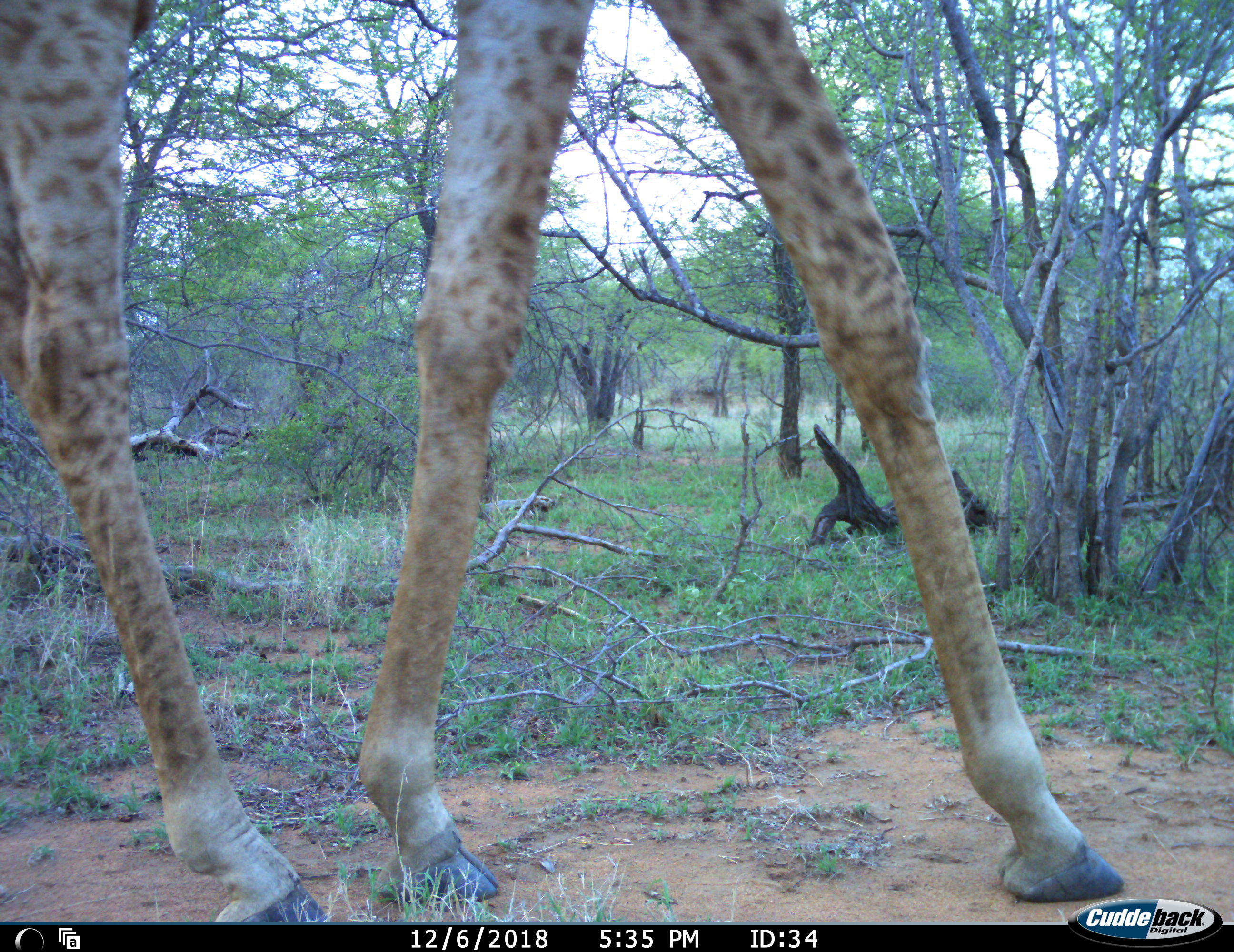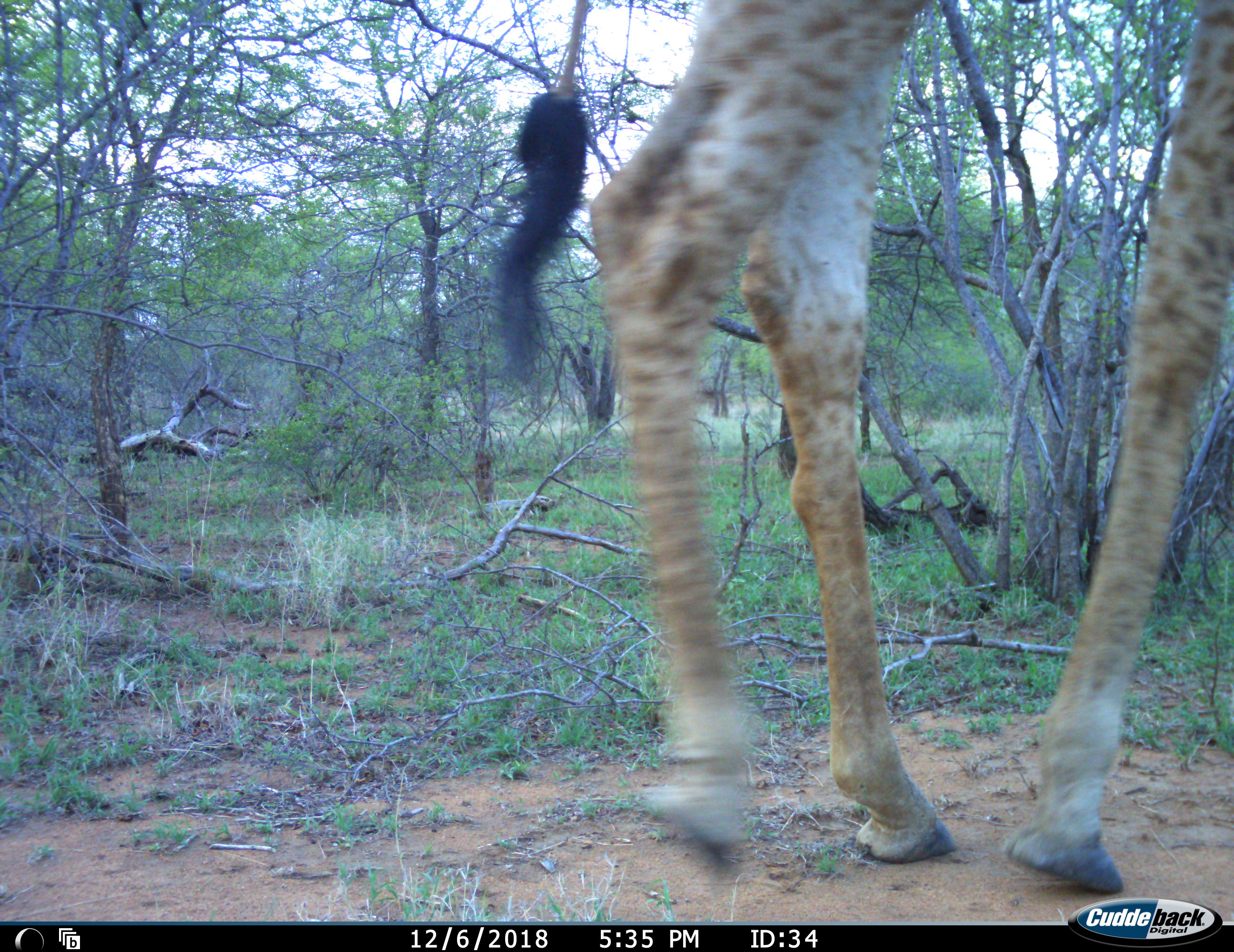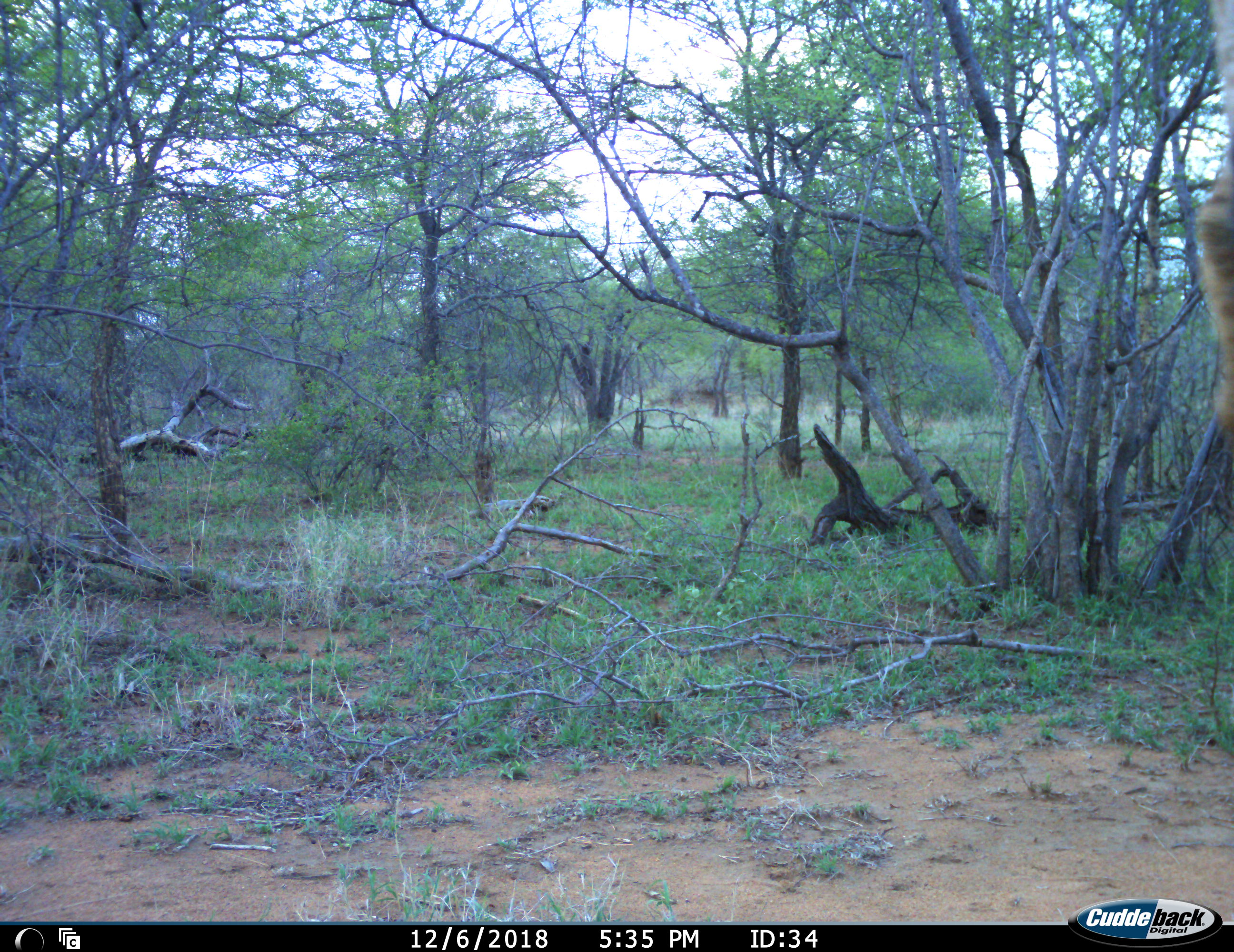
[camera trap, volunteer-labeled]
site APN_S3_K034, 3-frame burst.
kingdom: Animalia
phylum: Chordata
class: Mammalia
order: Artiodactyla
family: Giraffidae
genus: Giraffa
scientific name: Giraffa camelopardalis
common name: giraffe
Giraffe (Giraffa camelopardalis), count 1. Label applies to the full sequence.